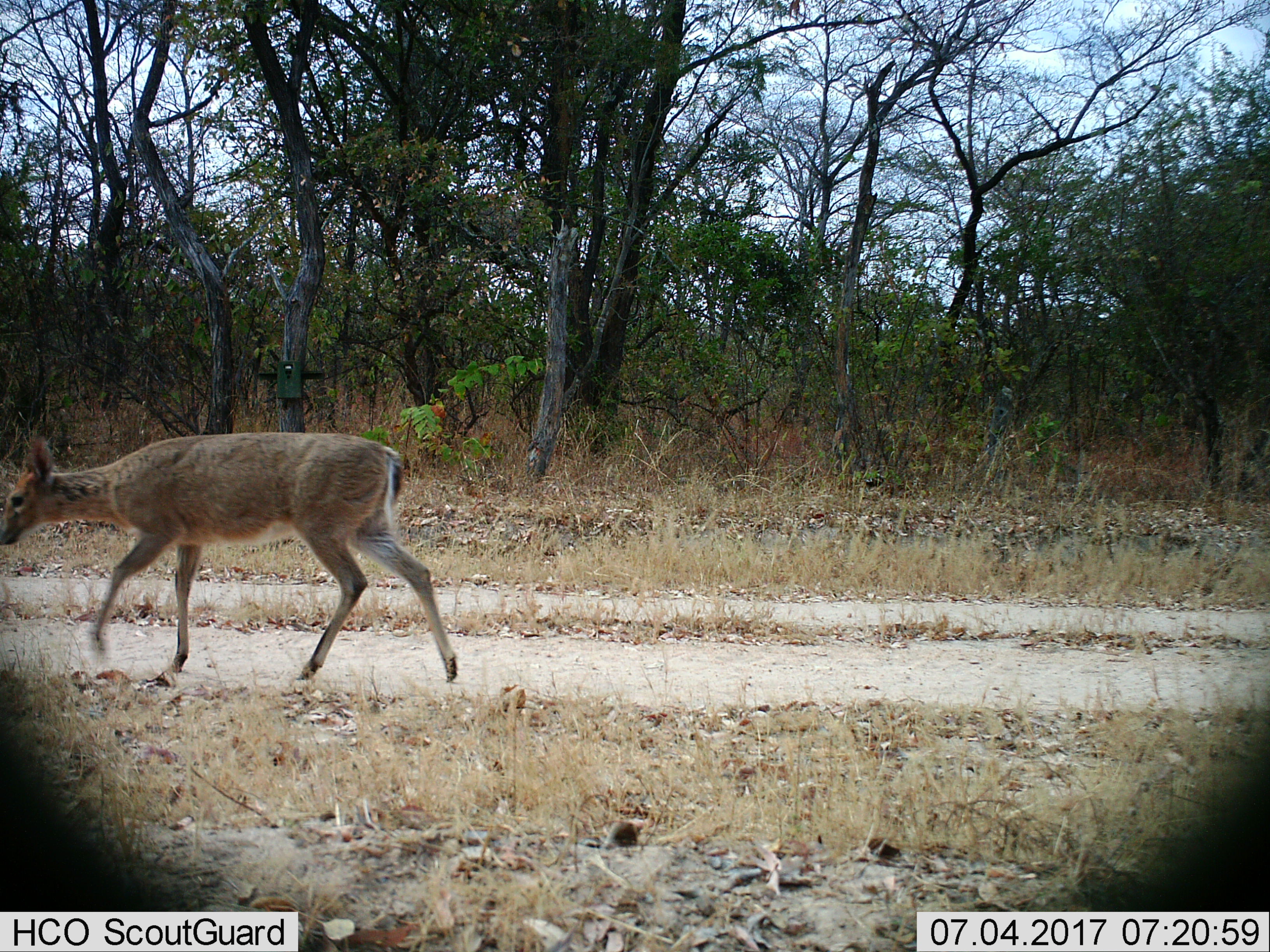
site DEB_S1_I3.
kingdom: Animalia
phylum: Chordata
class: Mammalia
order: Artiodactyla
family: Bovidae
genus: Sylvicapra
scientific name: Sylvicapra grimmia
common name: common duiker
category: duikercommongrey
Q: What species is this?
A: Duikercommongrey (common duiker) (Sylvicapra grimmia).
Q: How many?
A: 1.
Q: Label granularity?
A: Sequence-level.